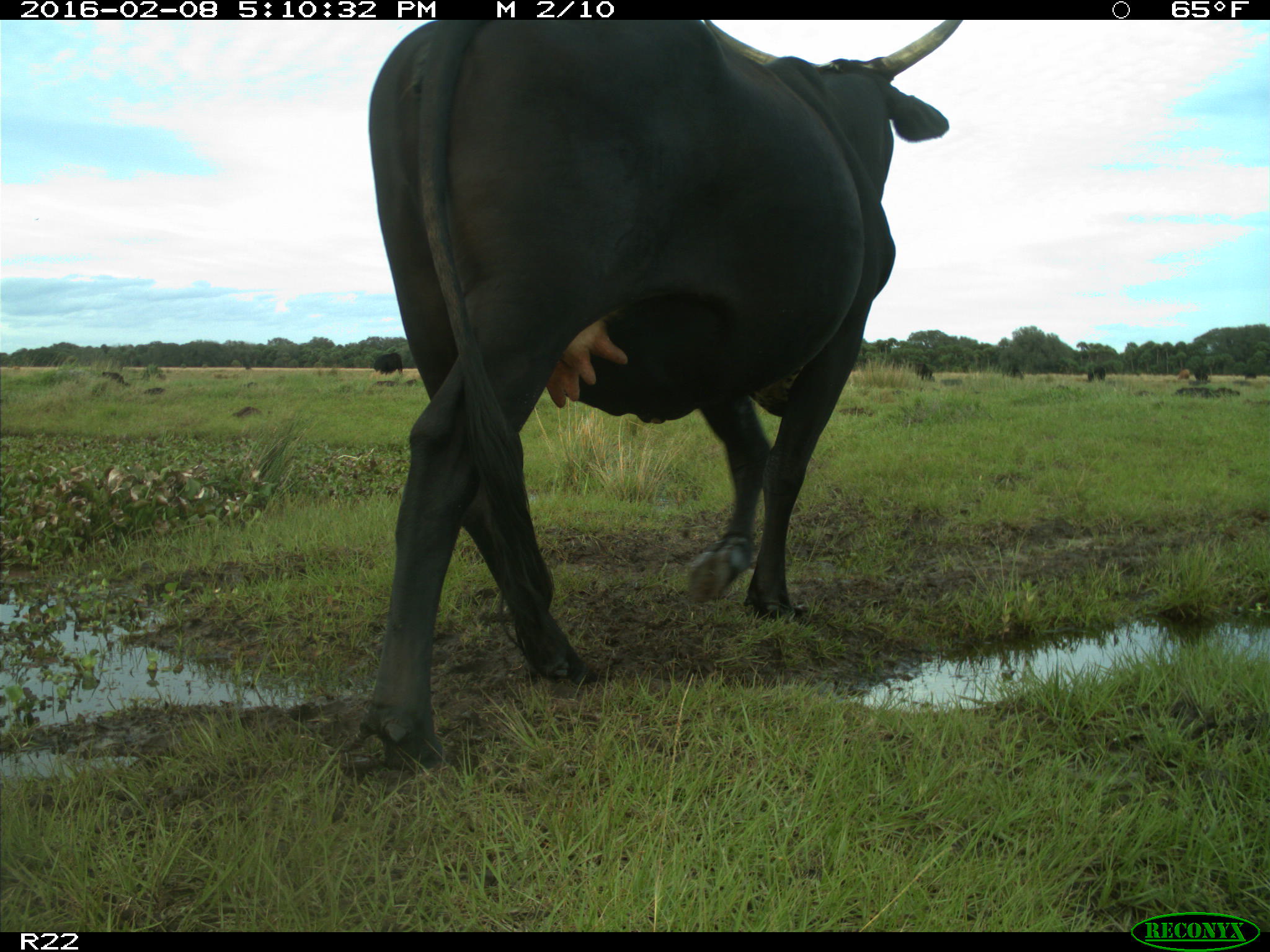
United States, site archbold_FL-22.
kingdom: Animalia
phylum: Chordata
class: Mammalia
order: Artiodactyla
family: Bovidae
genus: Bos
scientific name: Bos taurus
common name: domestic cow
Bos taurus (domestic cow).